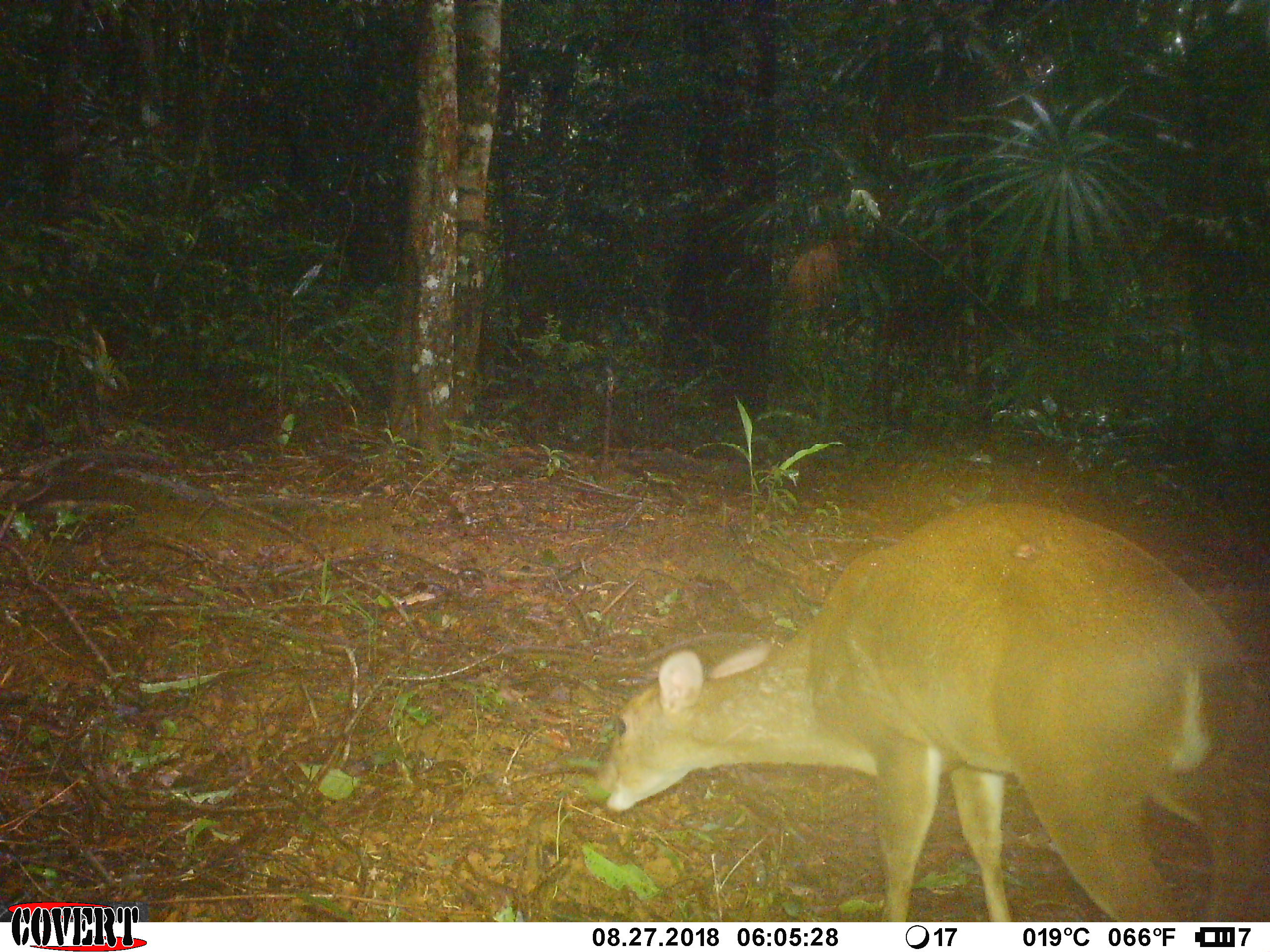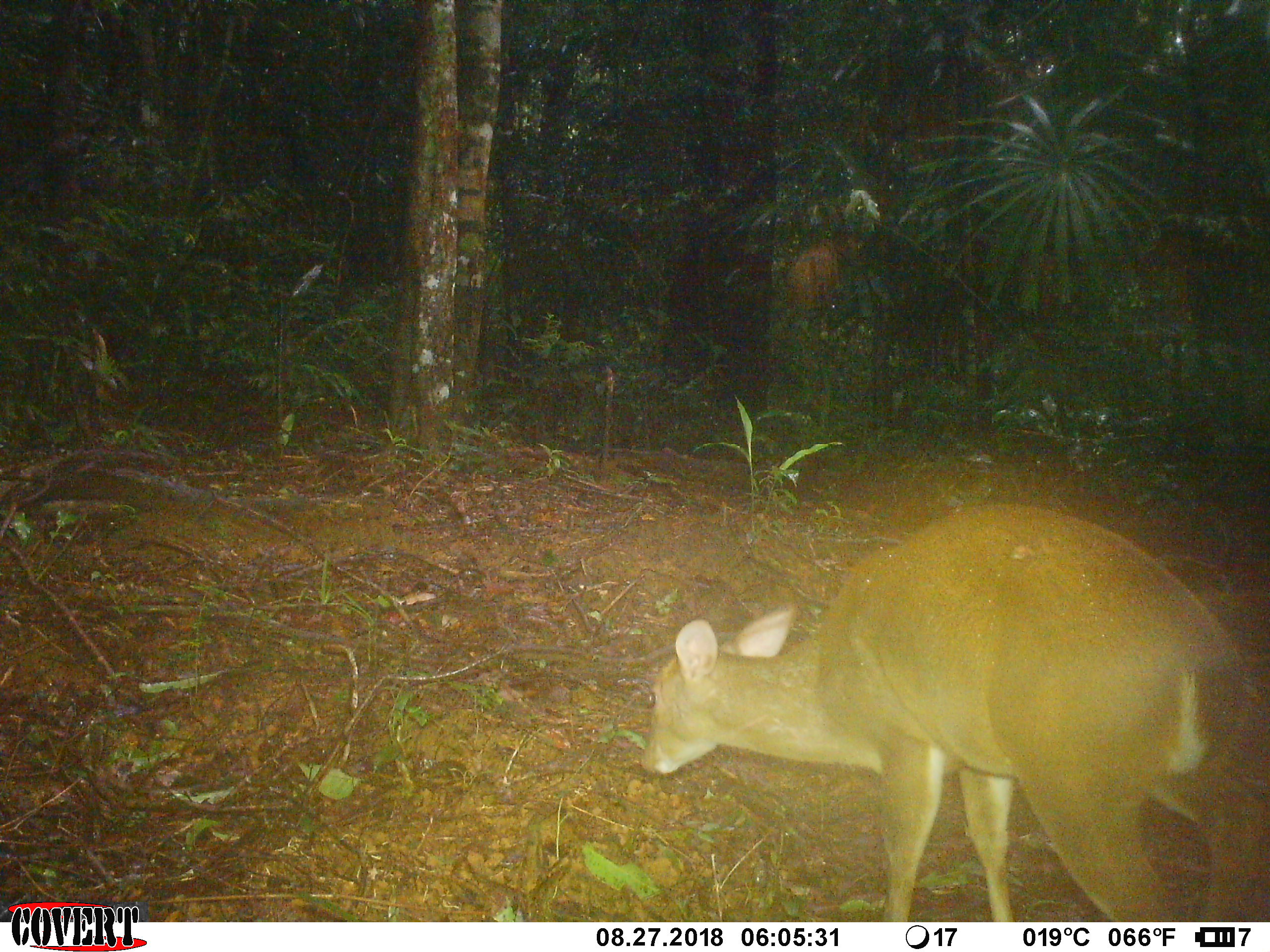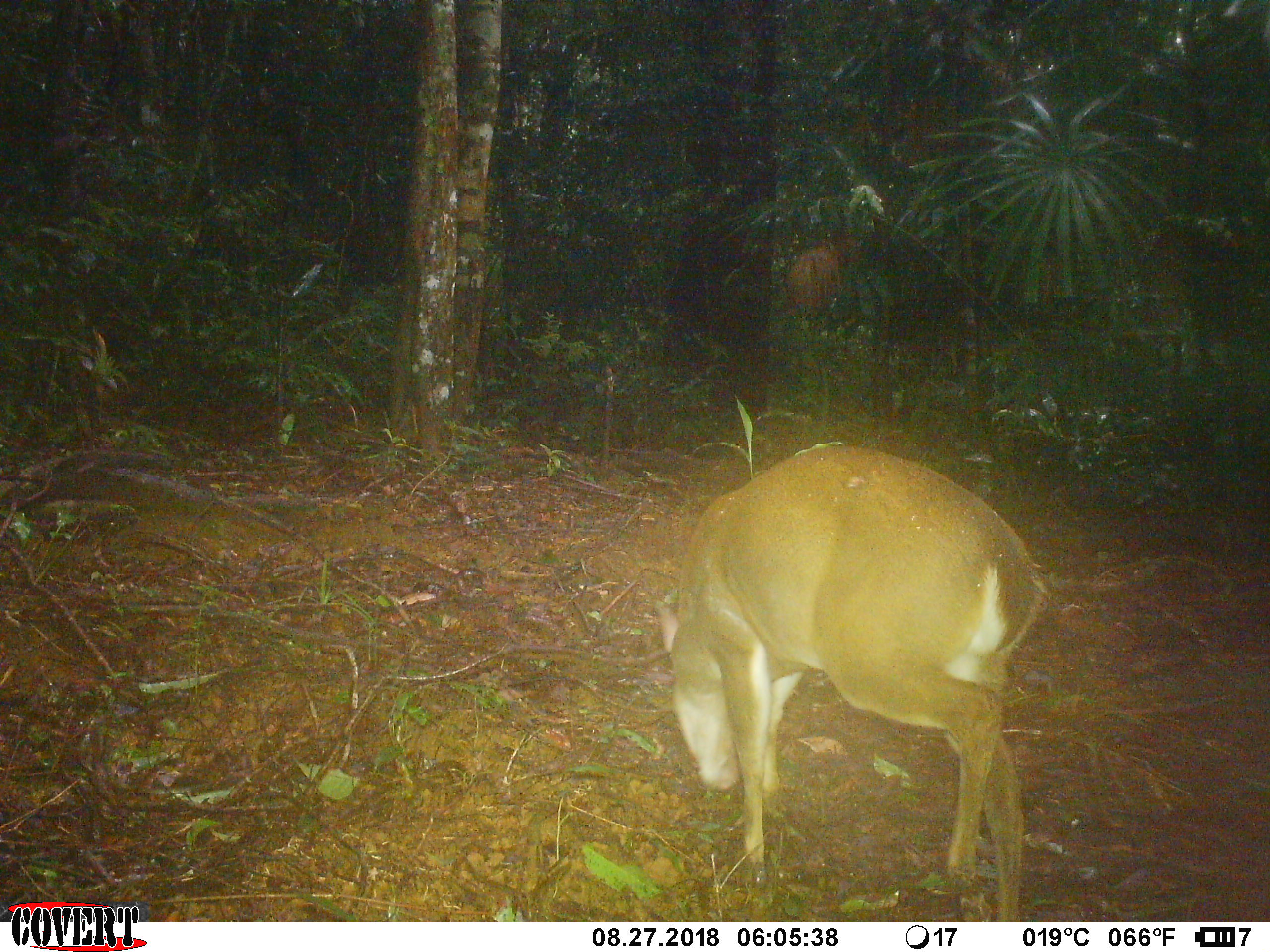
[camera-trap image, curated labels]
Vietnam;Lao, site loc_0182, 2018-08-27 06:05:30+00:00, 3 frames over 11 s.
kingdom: Animalia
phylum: Chordata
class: Mammalia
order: Artiodactyla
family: Cervidae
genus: Muntiacus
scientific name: Muntiacus vuquangensis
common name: large-antlered muntjac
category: large antlered muntjac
Large antlered muntjac (large-antlered muntjac) (Muntiacus vuquangensis). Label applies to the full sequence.